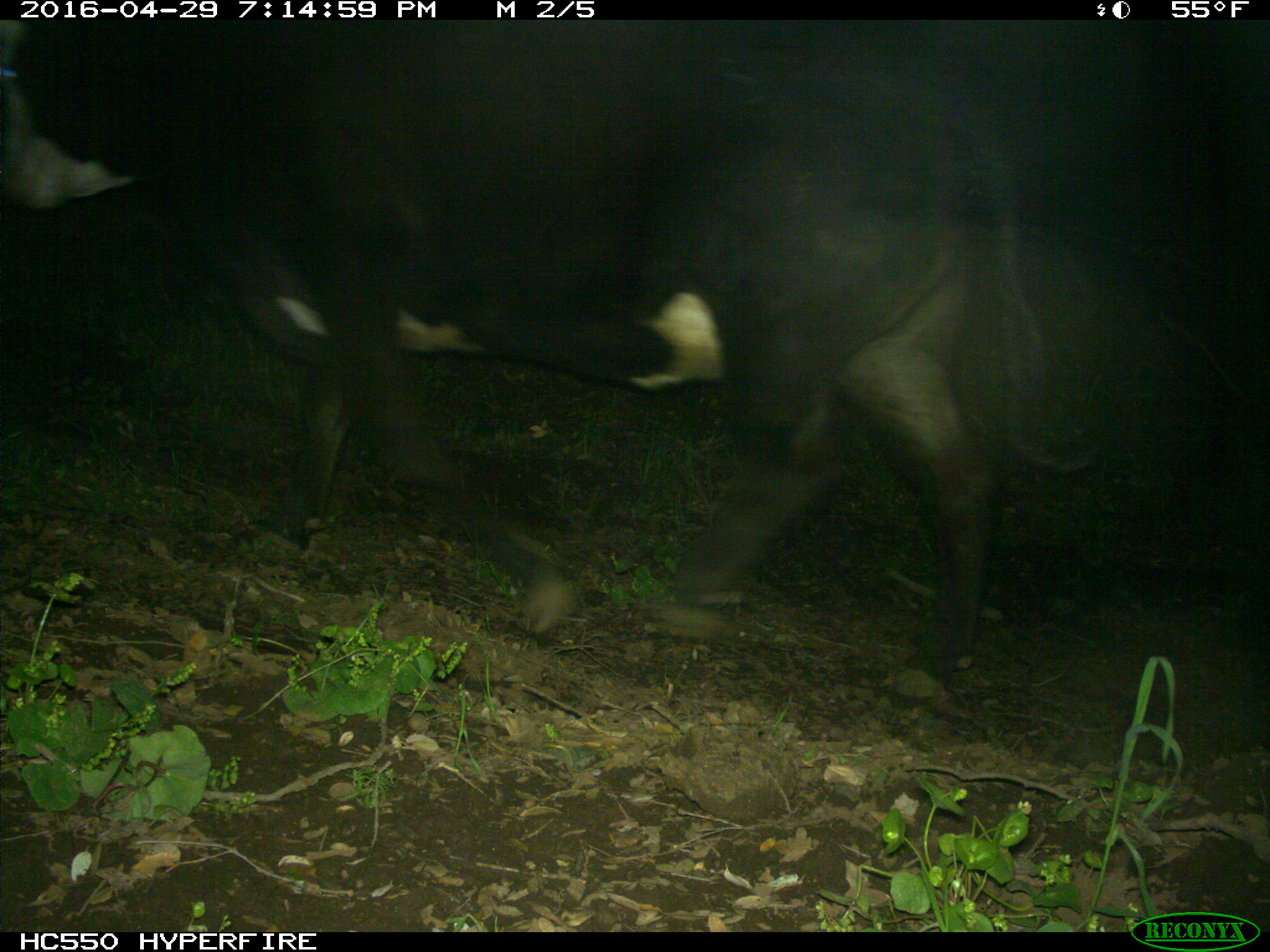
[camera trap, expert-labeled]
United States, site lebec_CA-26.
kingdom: Animalia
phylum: Chordata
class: Mammalia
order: Artiodactyla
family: Bovidae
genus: Bos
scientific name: Bos taurus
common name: domestic cow